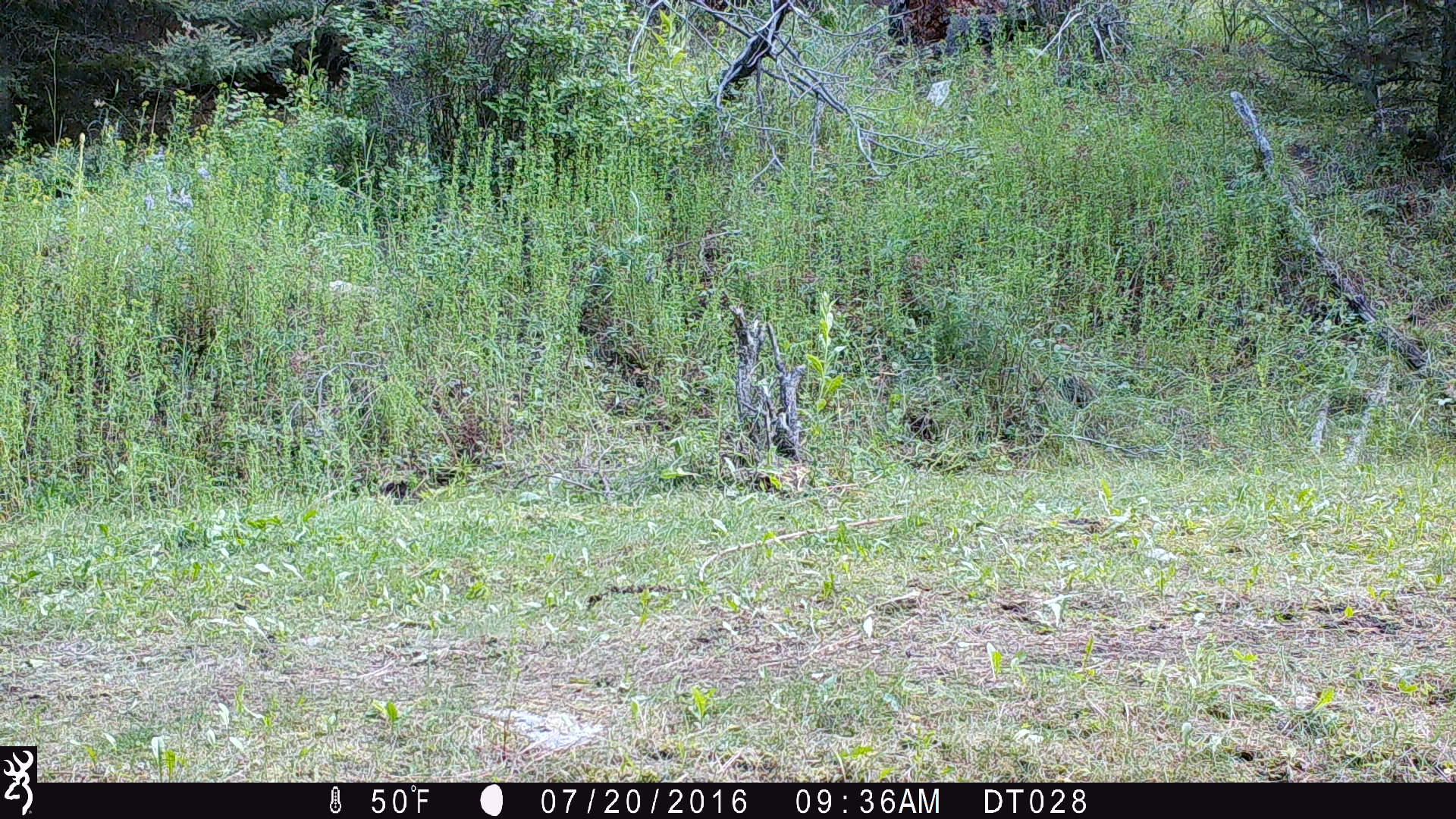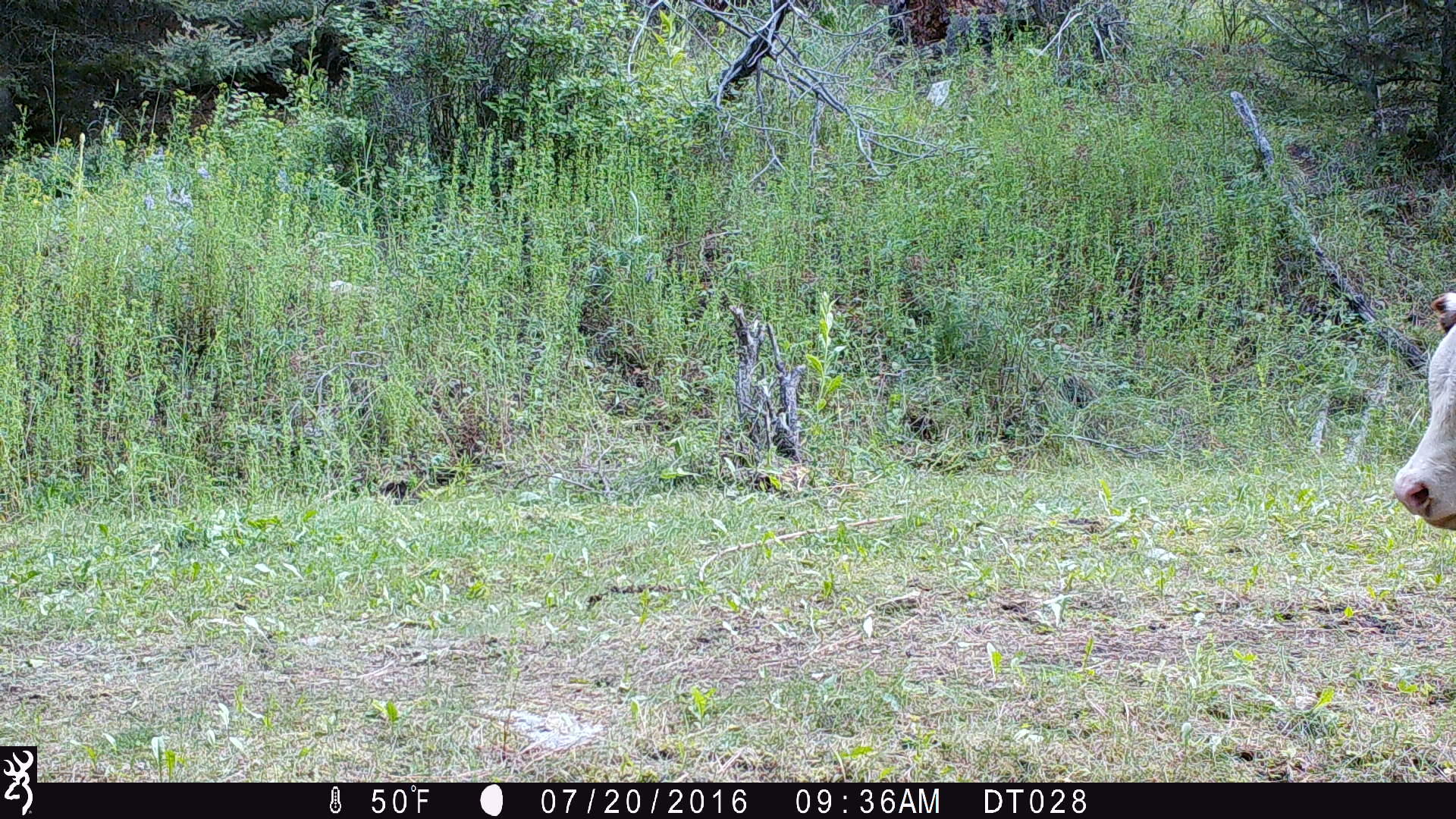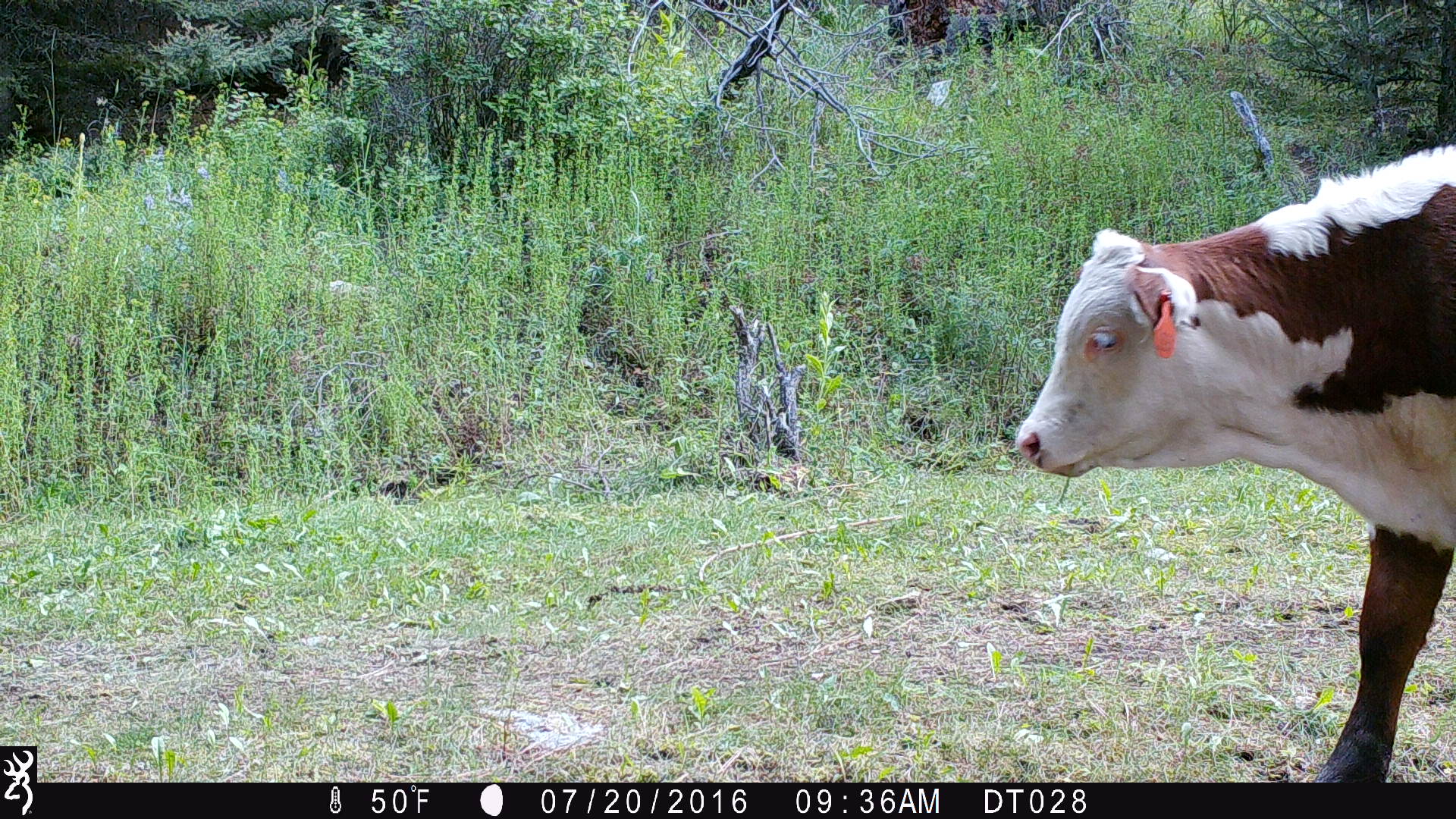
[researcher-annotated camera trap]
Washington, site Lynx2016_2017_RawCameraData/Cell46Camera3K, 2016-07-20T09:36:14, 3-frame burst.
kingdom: Animalia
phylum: Chordata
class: Mammalia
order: Artiodactyla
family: Bovidae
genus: Bos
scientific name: Bos taurus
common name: domestic cattle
Domestic cattle (Bos taurus). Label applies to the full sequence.